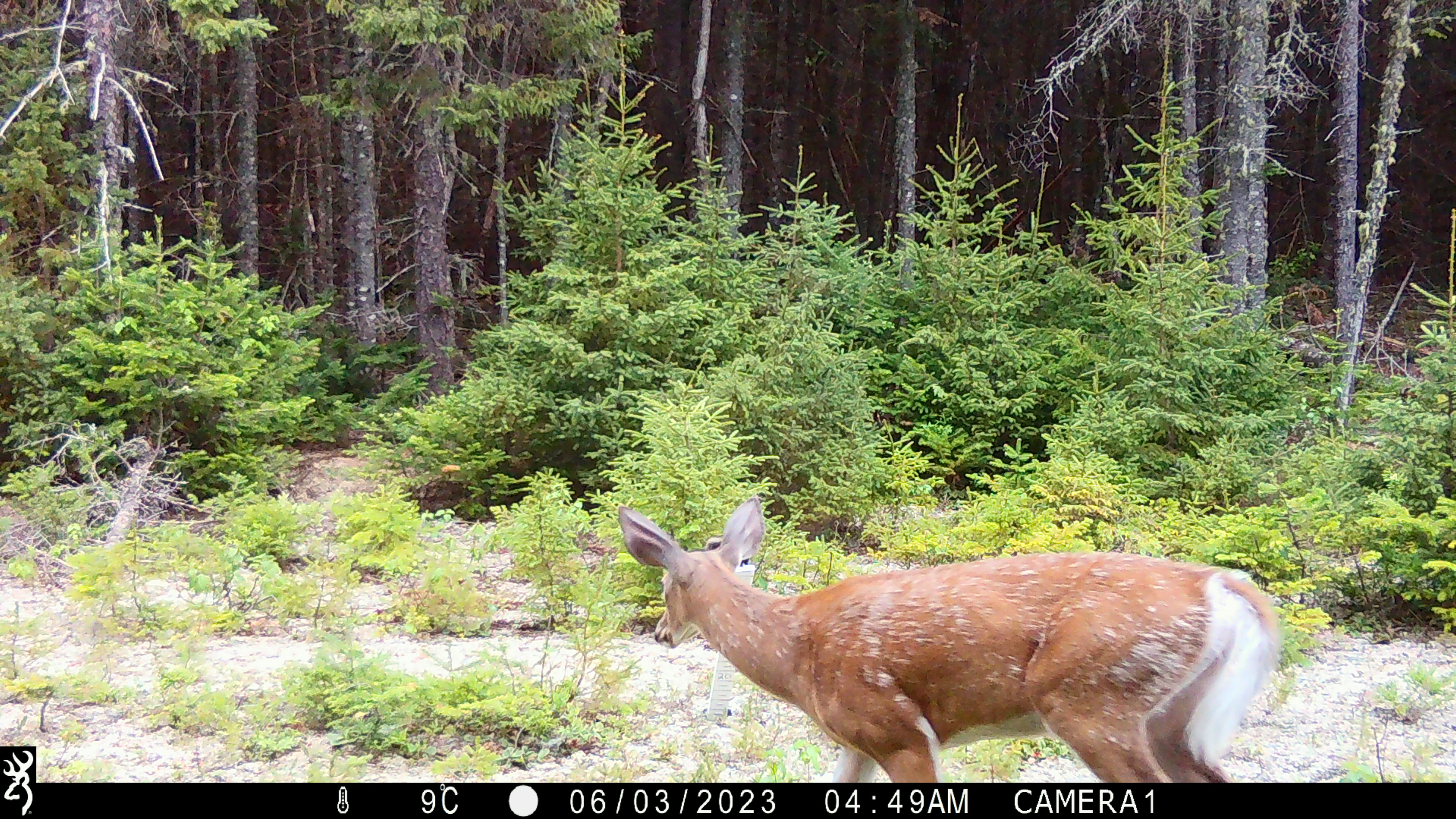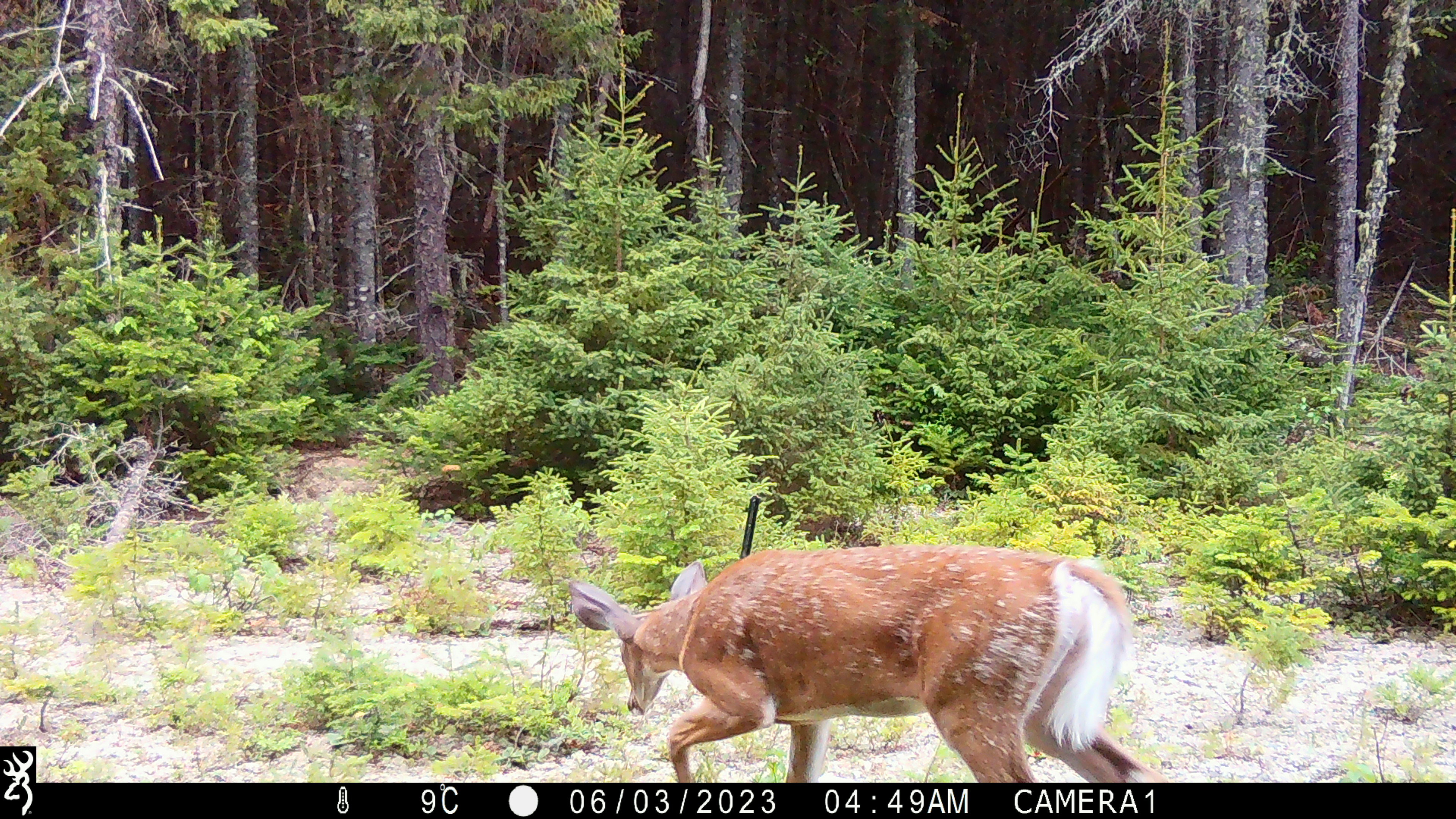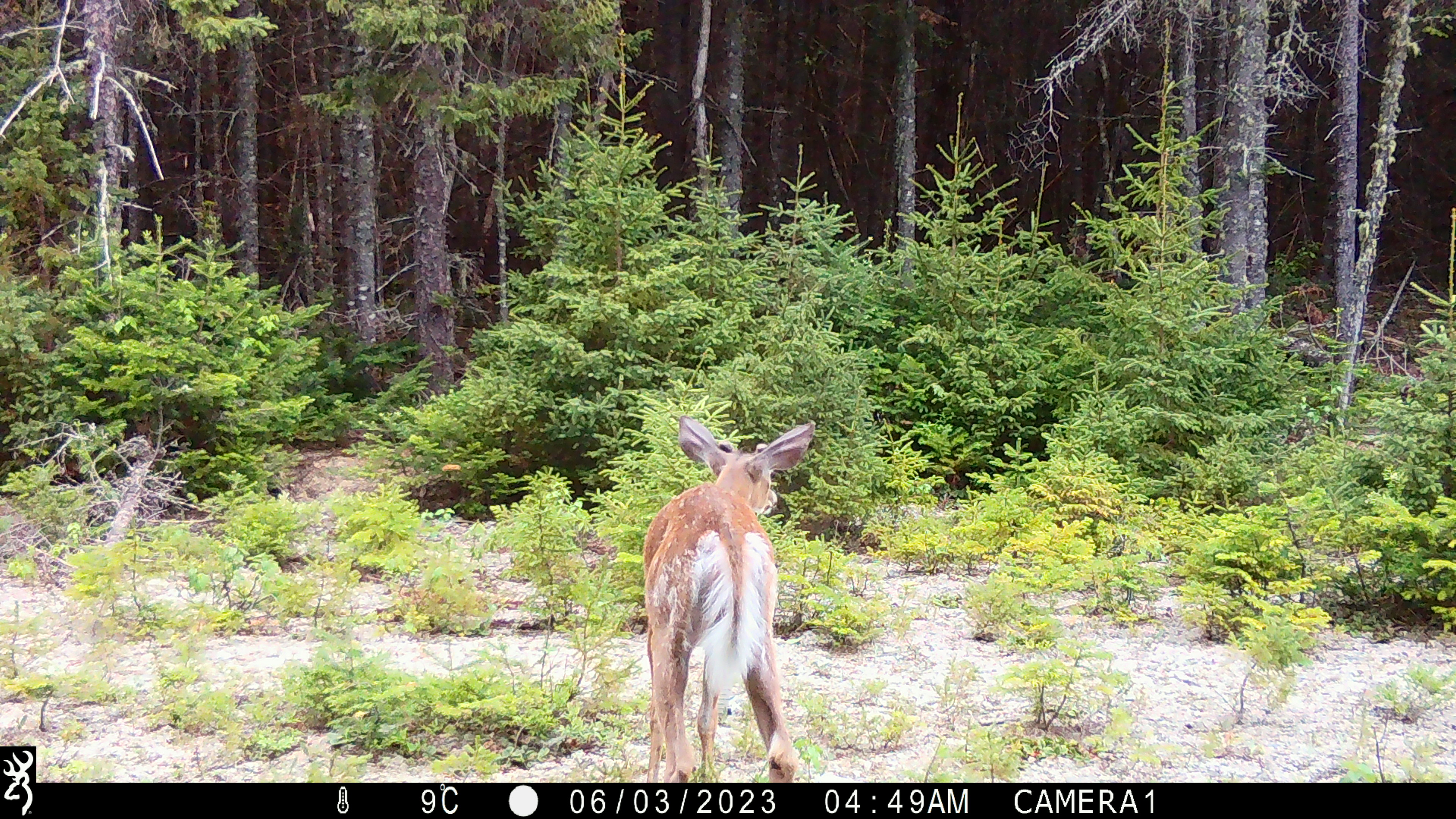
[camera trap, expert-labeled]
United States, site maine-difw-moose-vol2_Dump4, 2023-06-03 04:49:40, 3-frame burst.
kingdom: Animalia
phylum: Chordata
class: Mammalia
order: Artiodactyla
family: Cervidae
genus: Odocoileus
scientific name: Odocoileus virginianus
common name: white-tailed deer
White-tailed deer (Odocoileus virginianus).